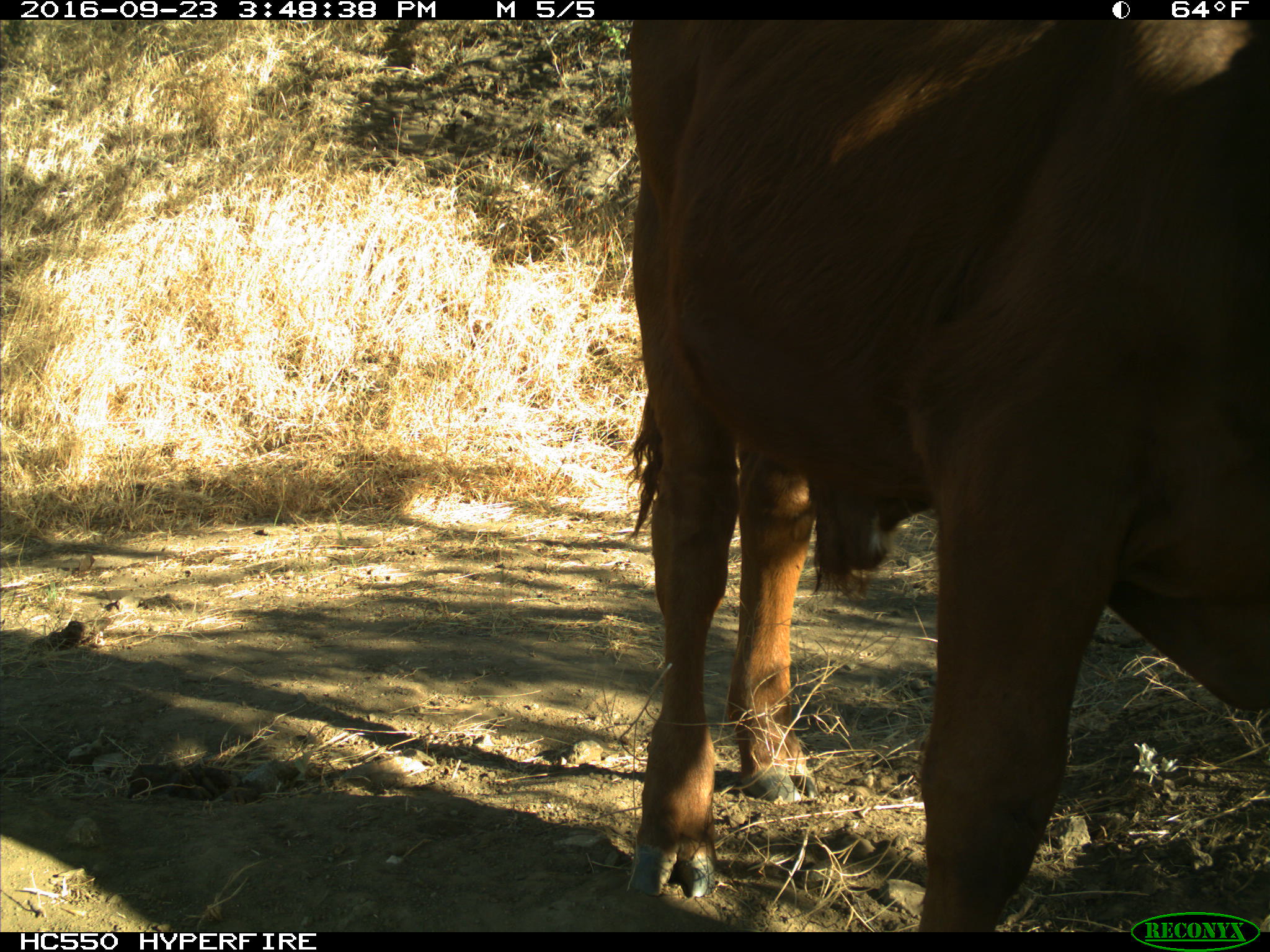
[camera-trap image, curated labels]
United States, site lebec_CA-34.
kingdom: Animalia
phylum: Chordata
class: Mammalia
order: Artiodactyla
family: Bovidae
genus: Bos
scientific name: Bos taurus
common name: domestic cow